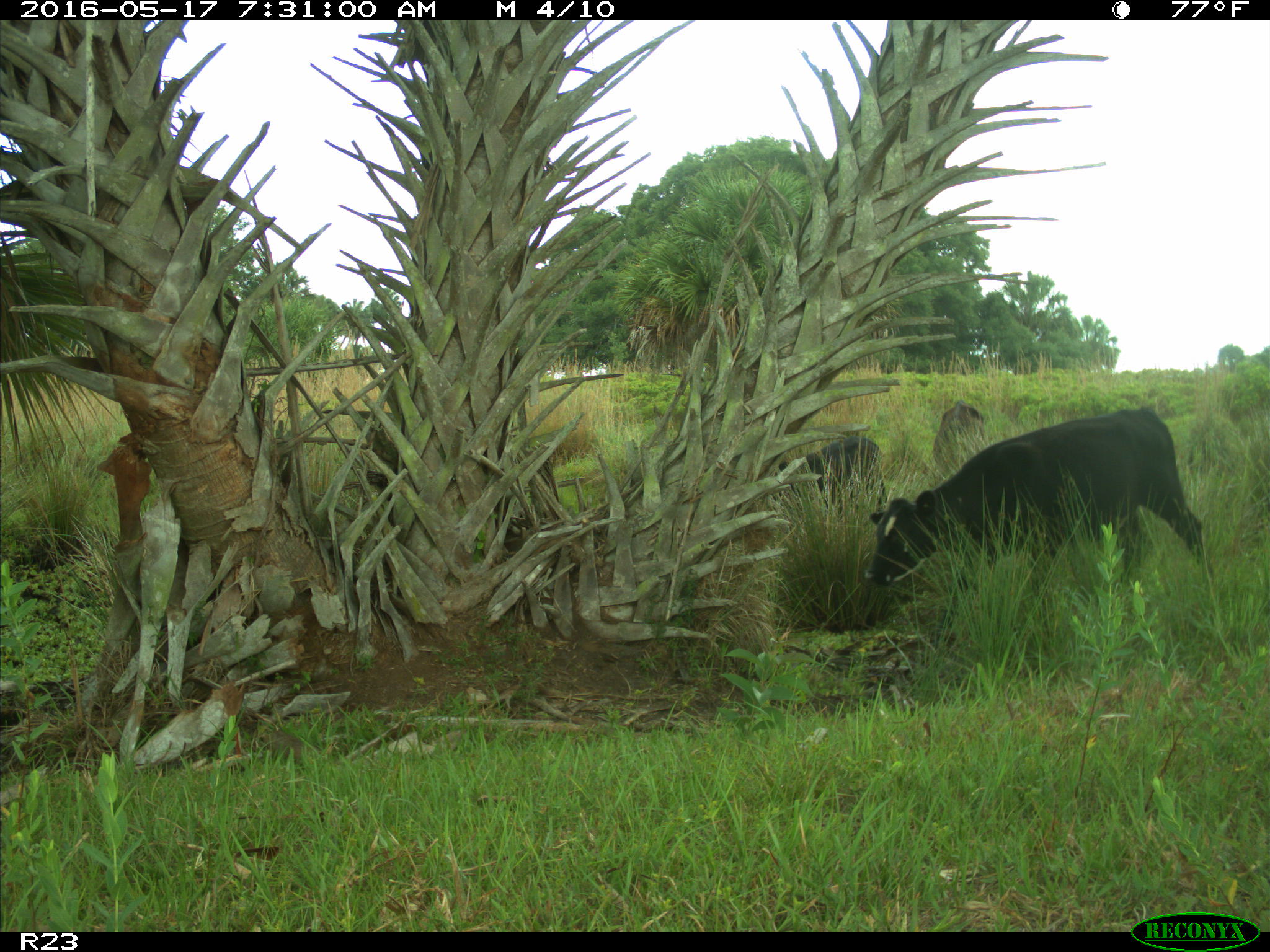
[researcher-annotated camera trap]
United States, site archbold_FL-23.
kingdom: Animalia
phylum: Chordata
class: Mammalia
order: Artiodactyla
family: Bovidae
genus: Bos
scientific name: Bos taurus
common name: domestic cow